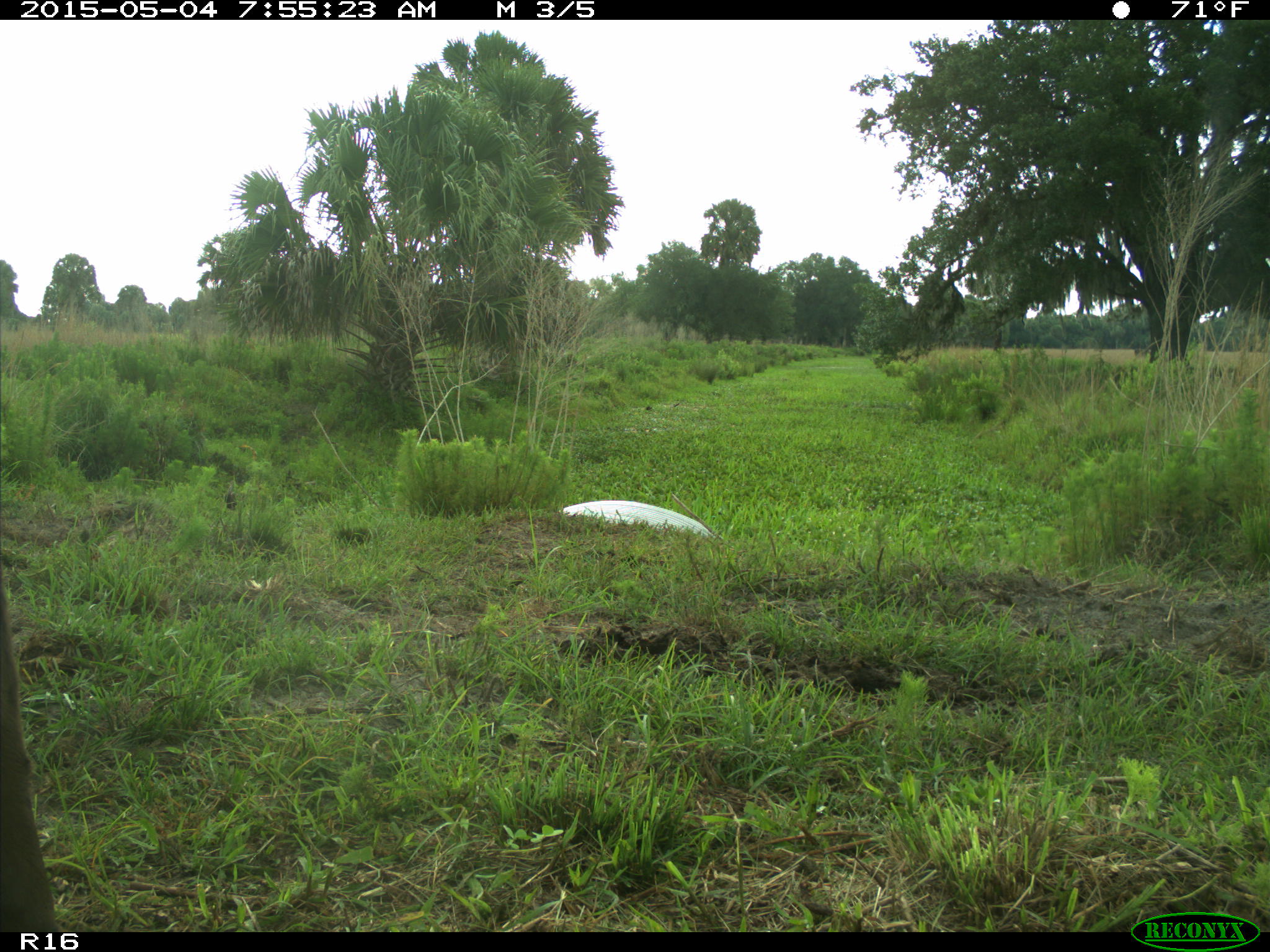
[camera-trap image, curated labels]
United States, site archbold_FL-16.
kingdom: Animalia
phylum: Chordata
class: Mammalia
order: Artiodactyla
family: Bovidae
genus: Bos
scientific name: Bos taurus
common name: domestic cow